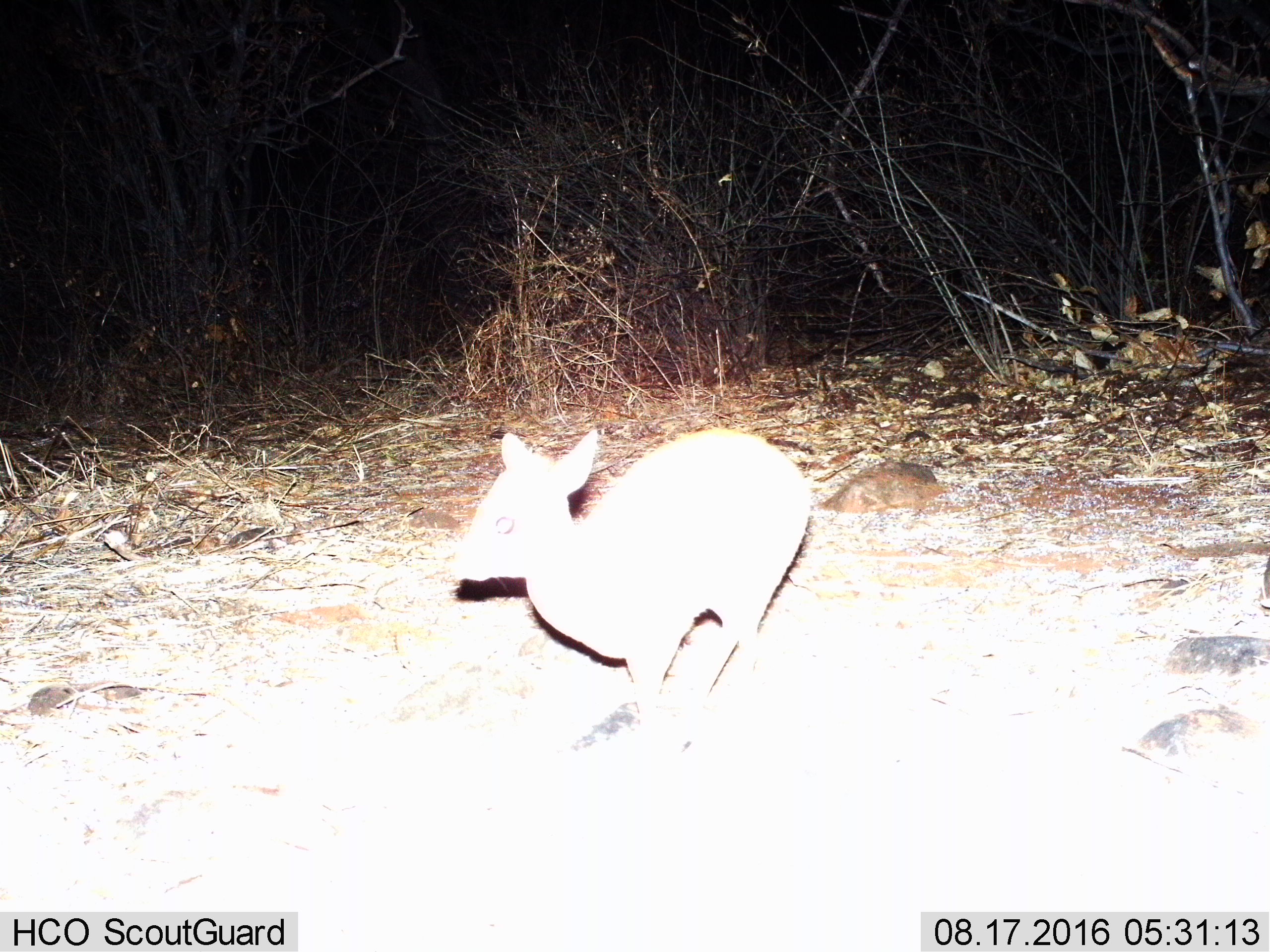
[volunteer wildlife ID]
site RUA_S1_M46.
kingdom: Animalia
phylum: Chordata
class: Mammalia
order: Artiodactyla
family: Bovidae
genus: Madoqua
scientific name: Madoqua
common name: dik-dik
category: dikdik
Dikdik (dik-dik) (Madoqua), count 1. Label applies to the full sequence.